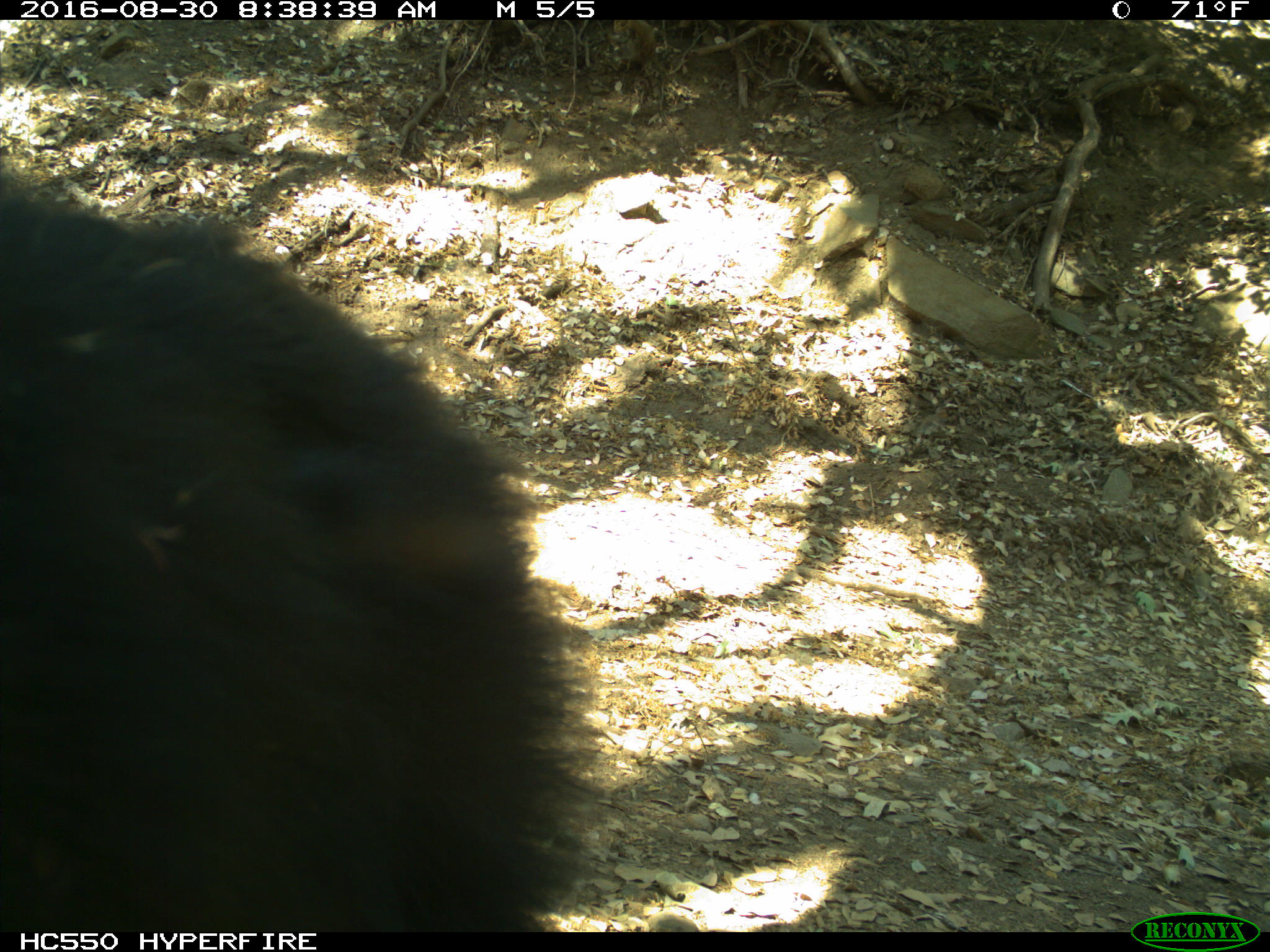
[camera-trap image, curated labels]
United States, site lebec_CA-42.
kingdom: Animalia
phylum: Chordata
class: Mammalia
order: Carnivora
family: Ursidae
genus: Ursus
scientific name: Ursus americanus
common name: american black bear